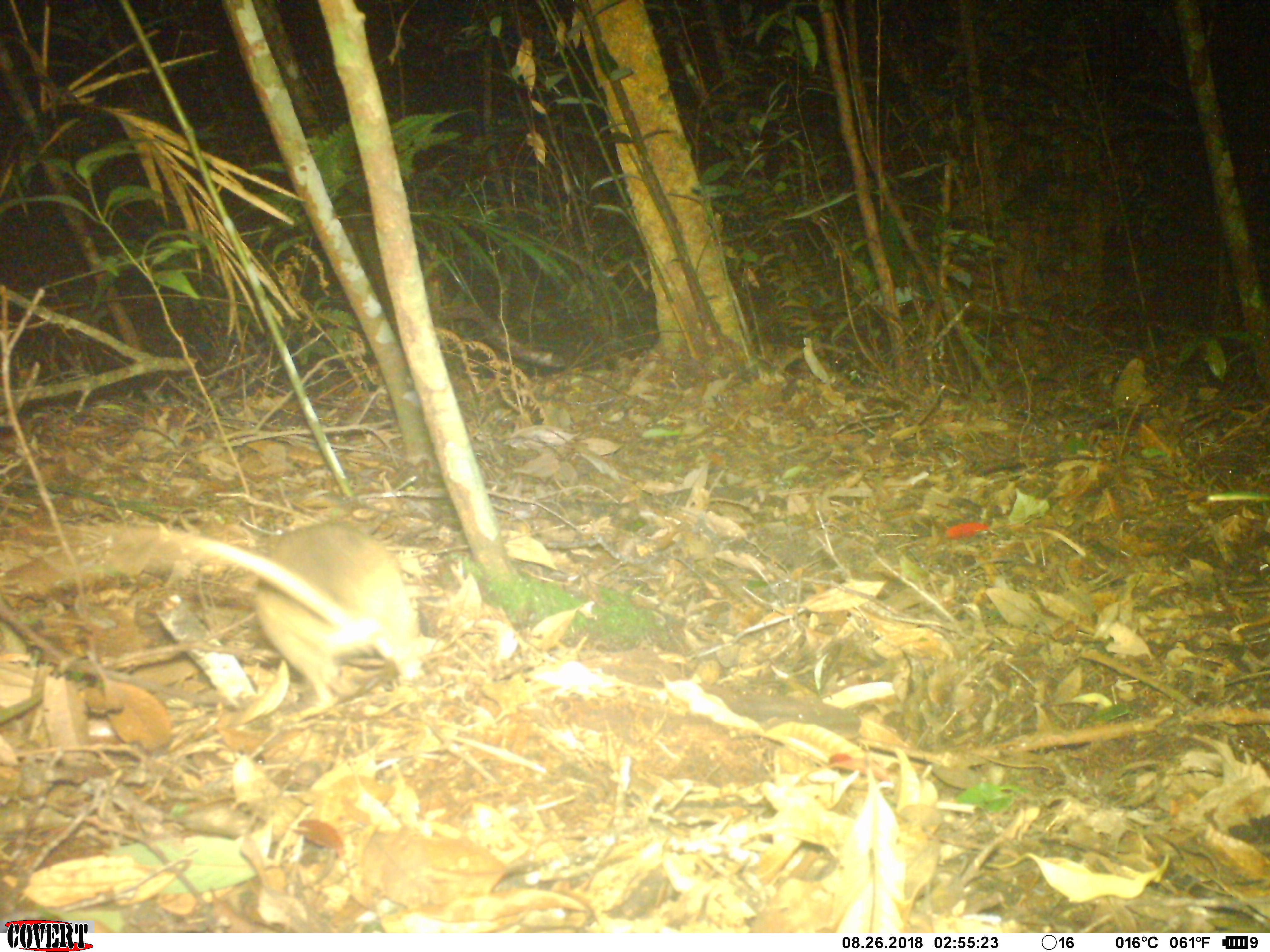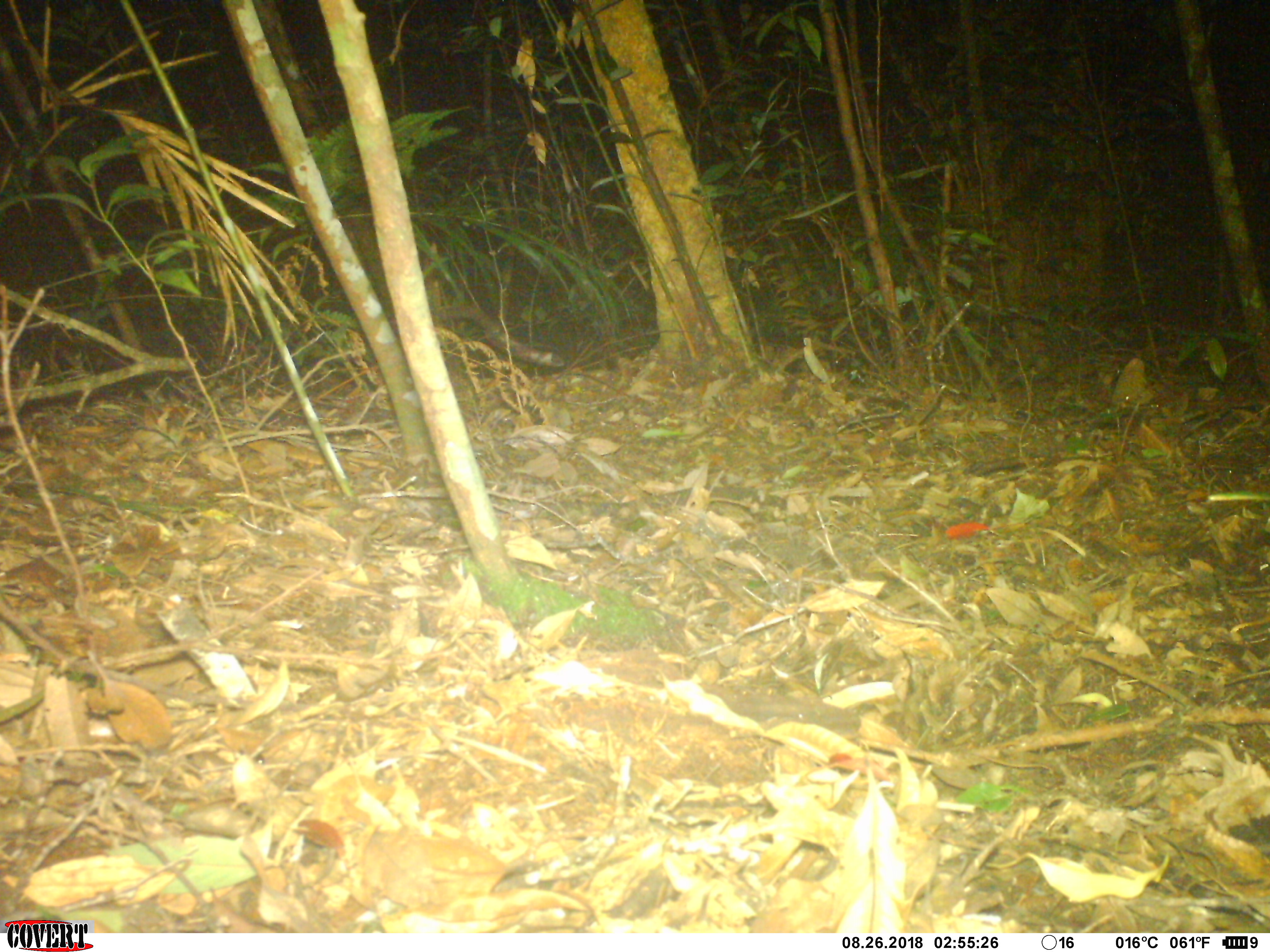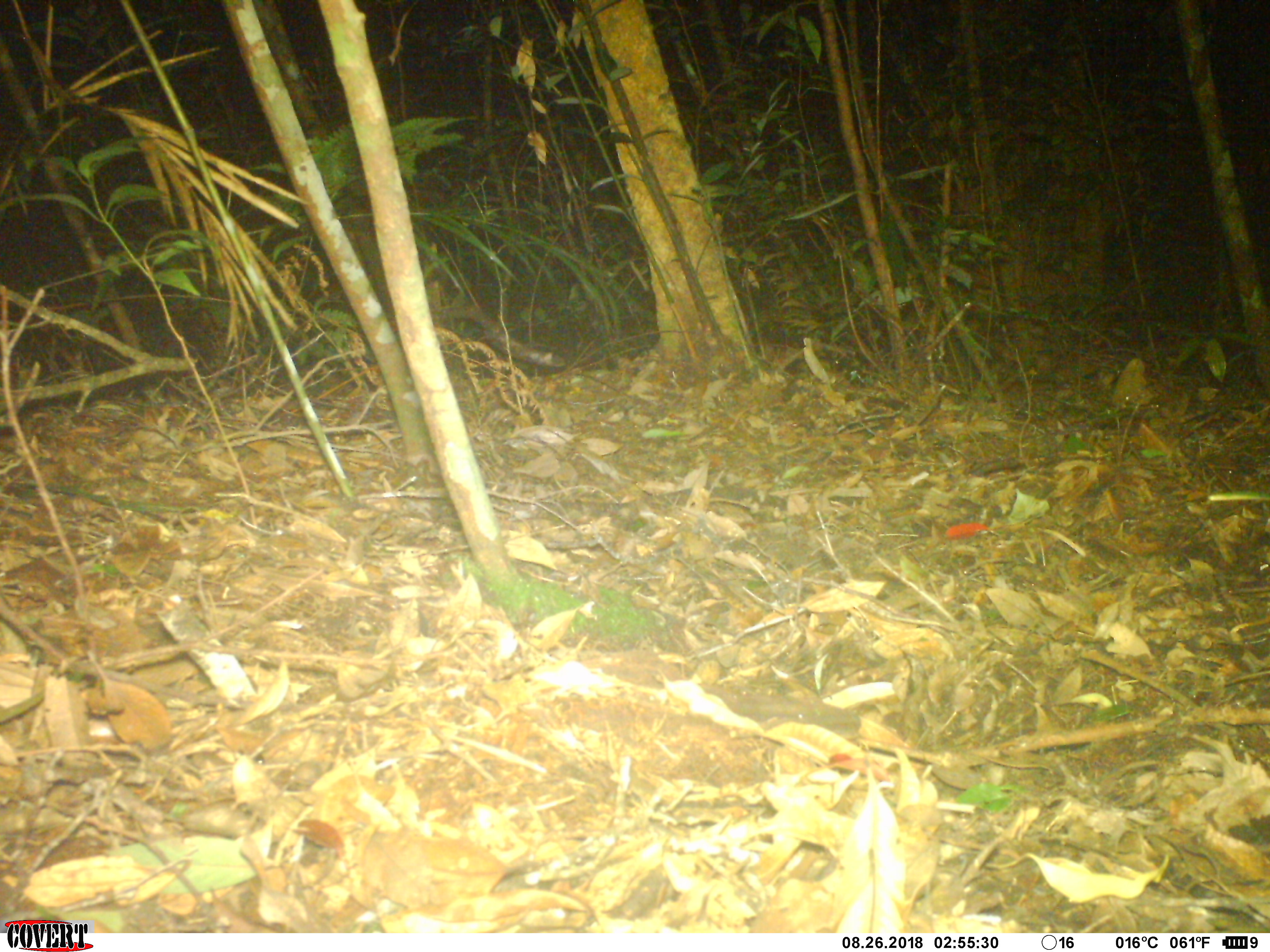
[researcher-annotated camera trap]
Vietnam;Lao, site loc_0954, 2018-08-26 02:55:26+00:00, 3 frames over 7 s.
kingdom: Animalia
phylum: Chordata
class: Mammalia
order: Rodentia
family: Muridae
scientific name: Muridae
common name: old-world mice and rats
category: unidentified murid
Unidentified murid (old-world mice and rats) (Muridae). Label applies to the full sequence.